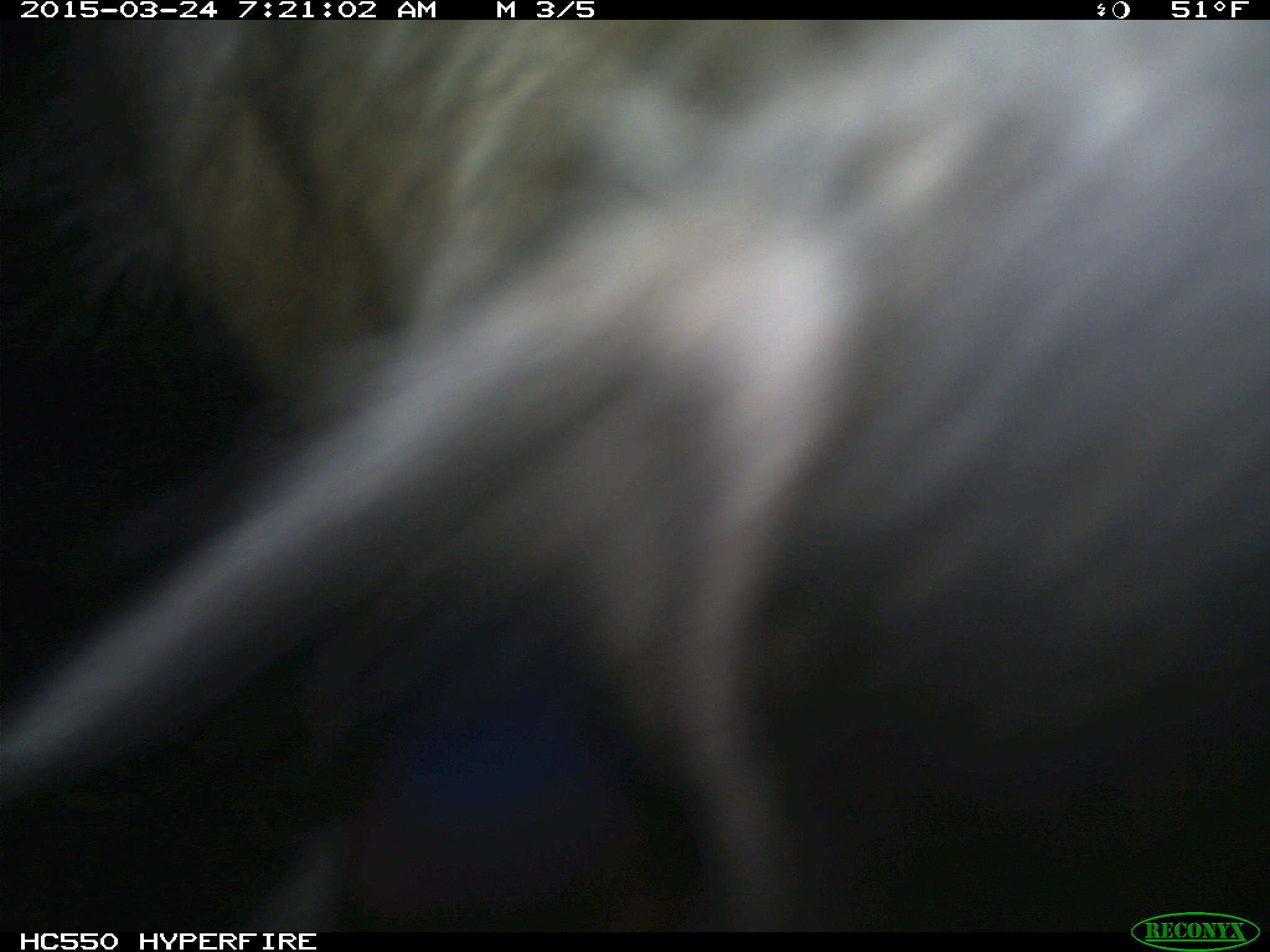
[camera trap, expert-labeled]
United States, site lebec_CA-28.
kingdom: Animalia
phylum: Chordata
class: Mammalia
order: Artiodactyla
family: Bovidae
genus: Bos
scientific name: Bos taurus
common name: domestic cow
Bos taurus (domestic cow).